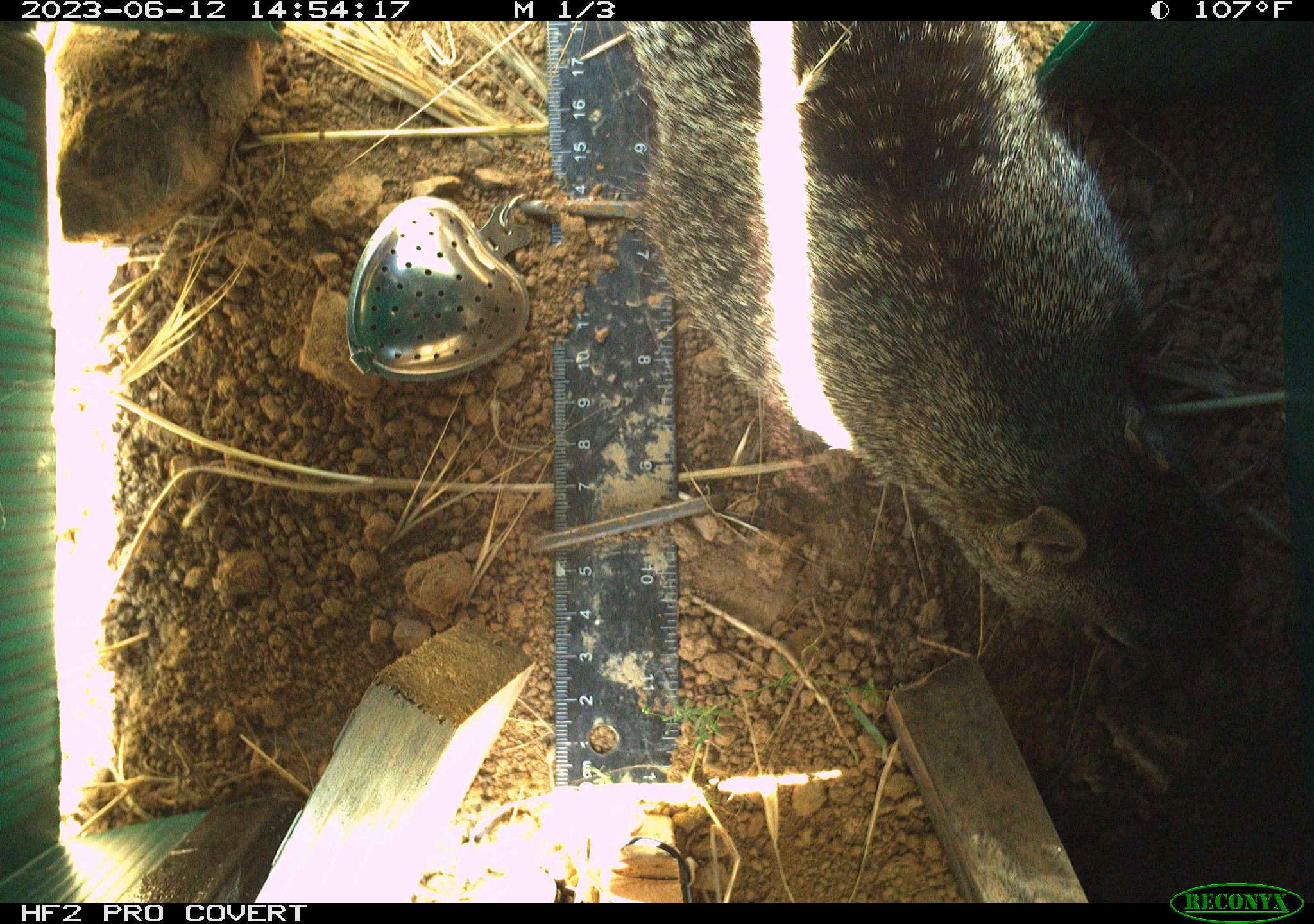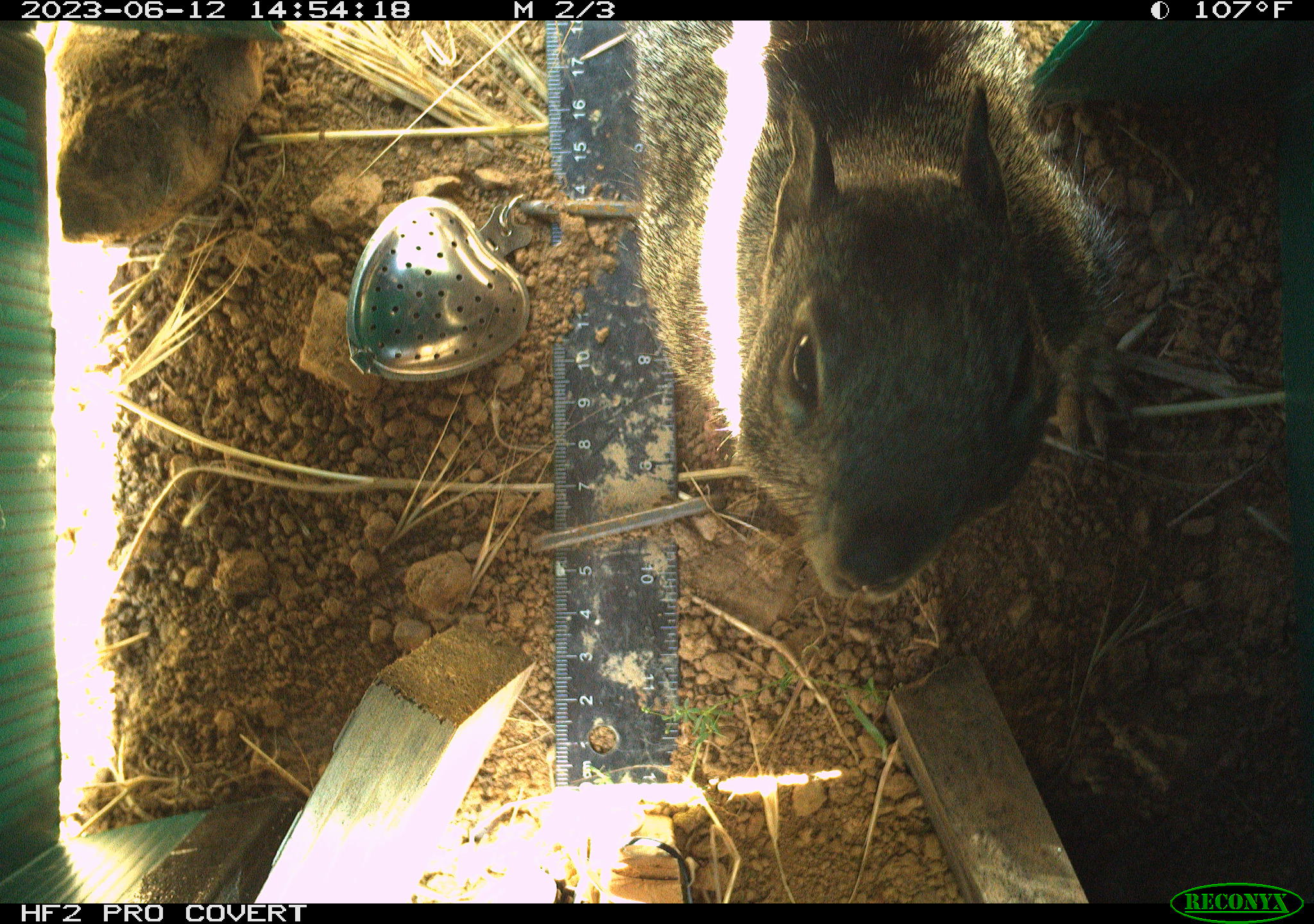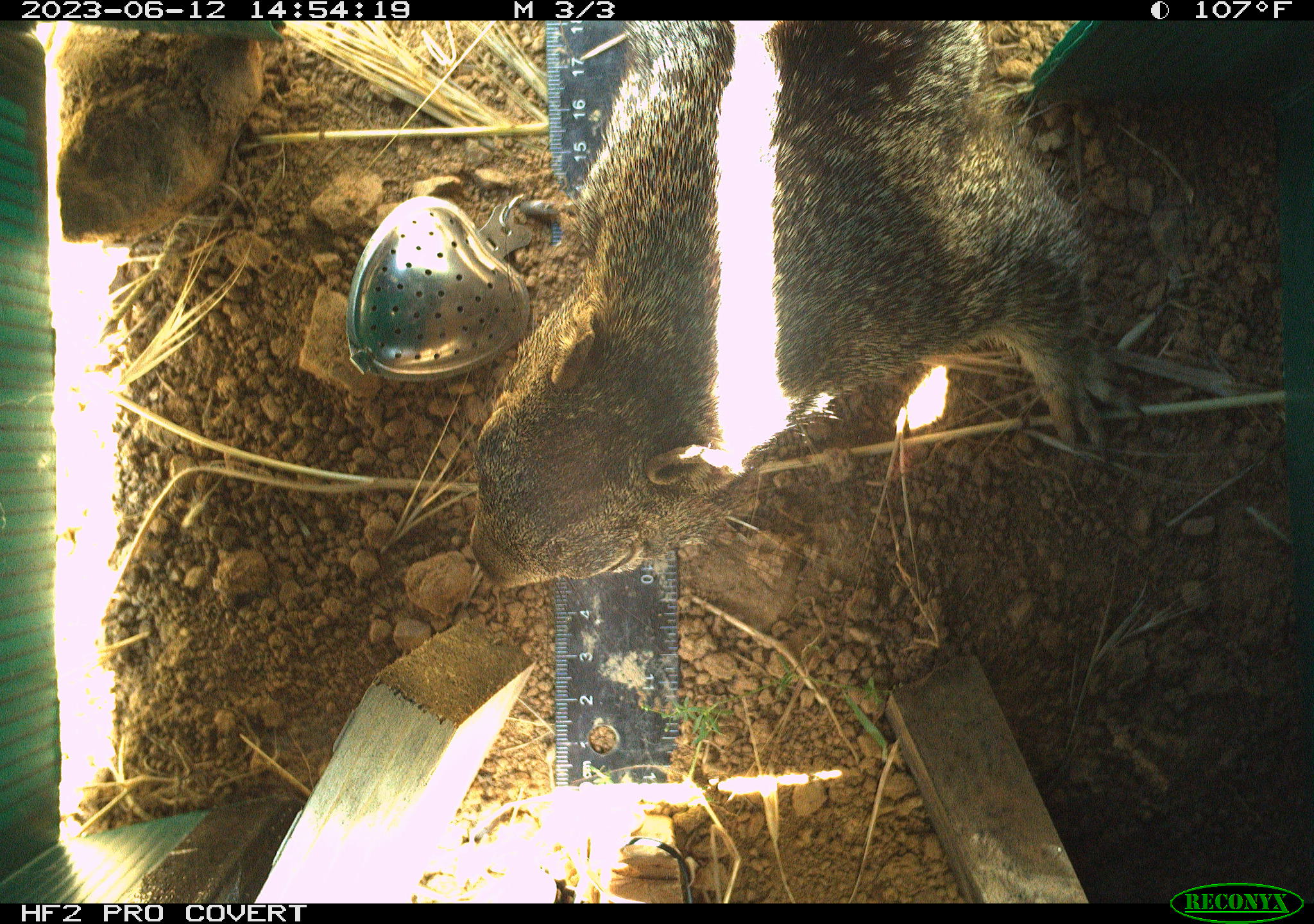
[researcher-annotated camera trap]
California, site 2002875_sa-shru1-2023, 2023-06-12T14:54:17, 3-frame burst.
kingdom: Animalia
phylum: Chordata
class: Mammalia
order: Rodentia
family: Sciuridae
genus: Otospermophilus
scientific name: Otospermophilus beecheyi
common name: california ground squirrel